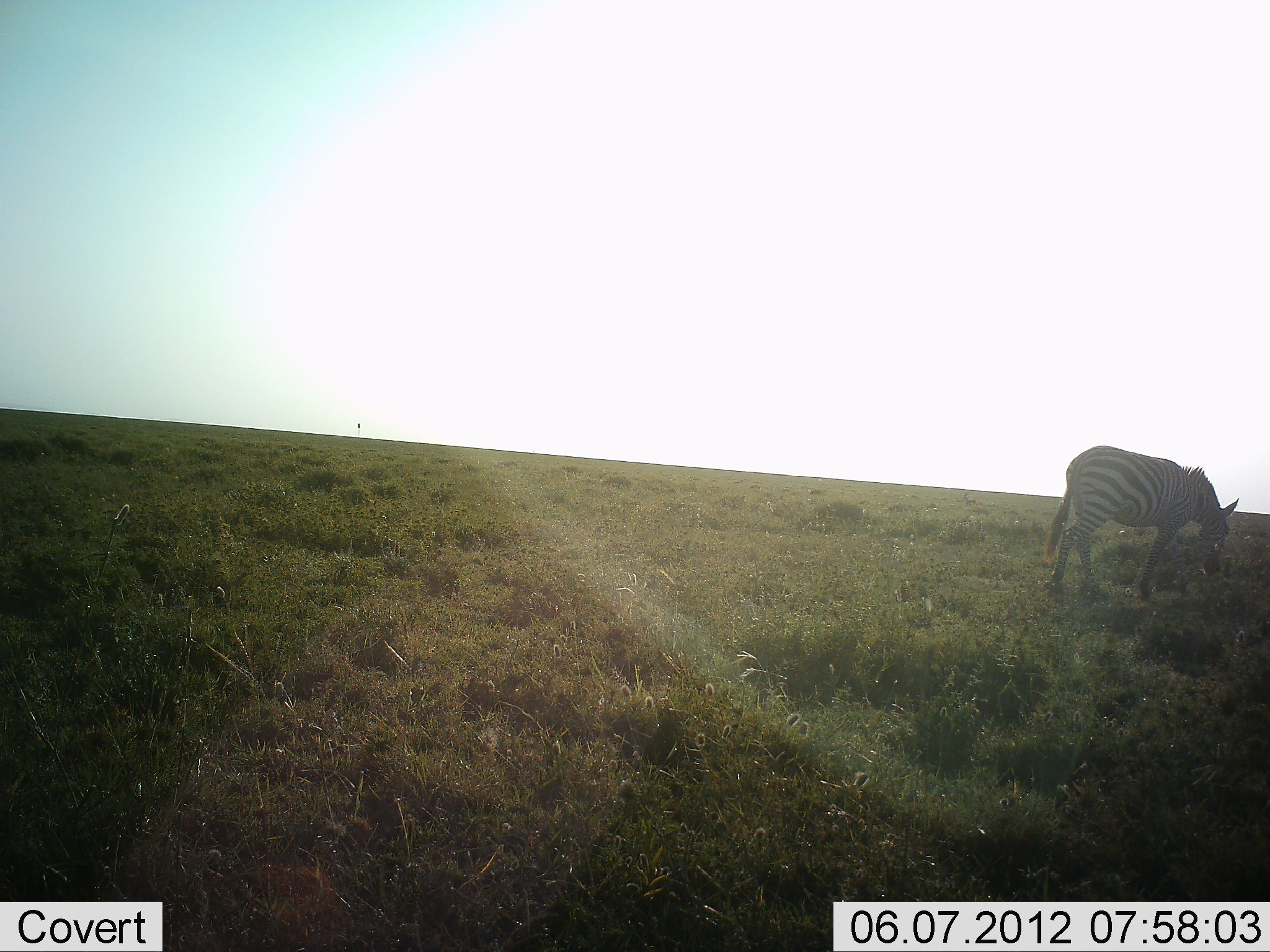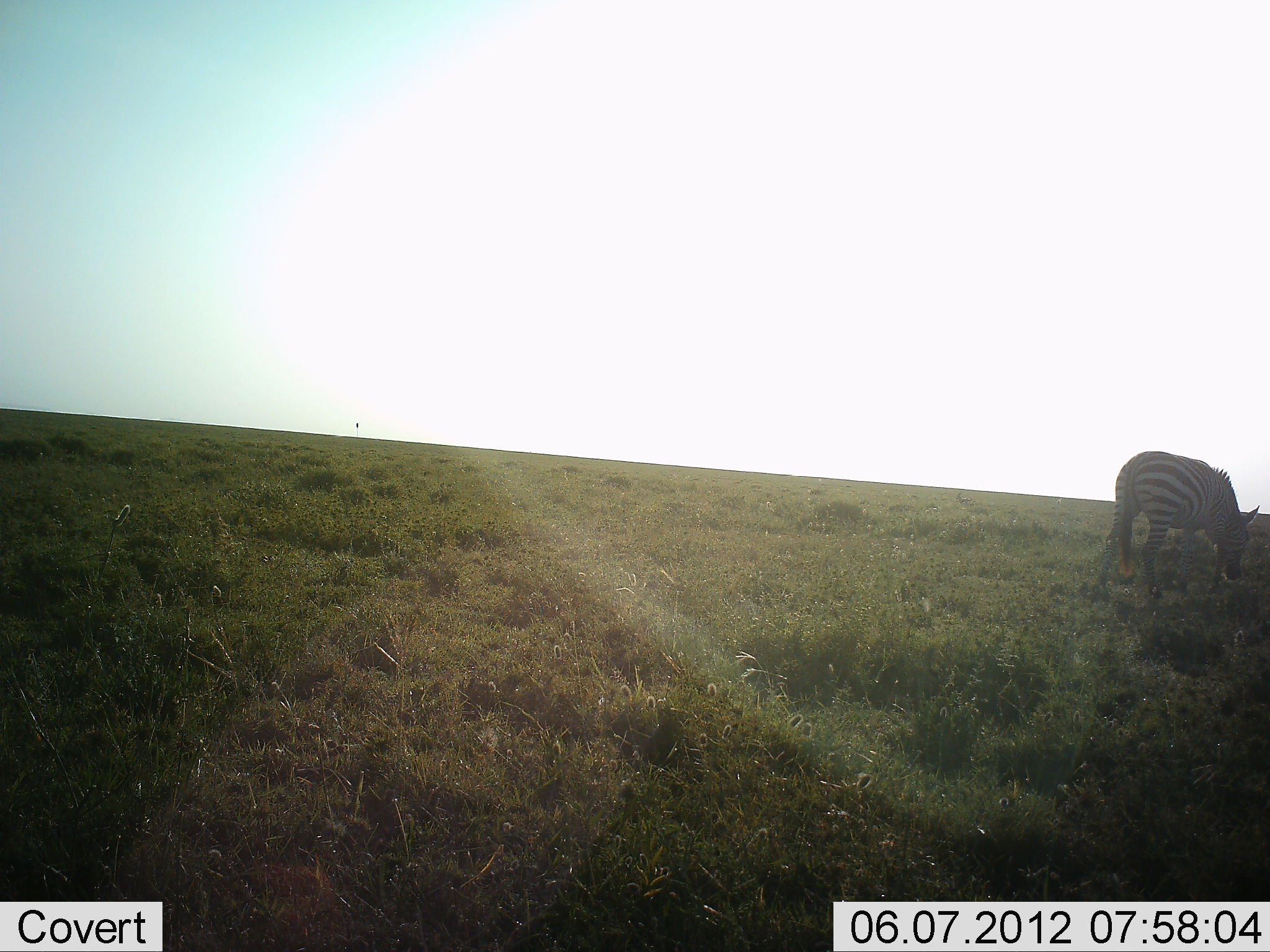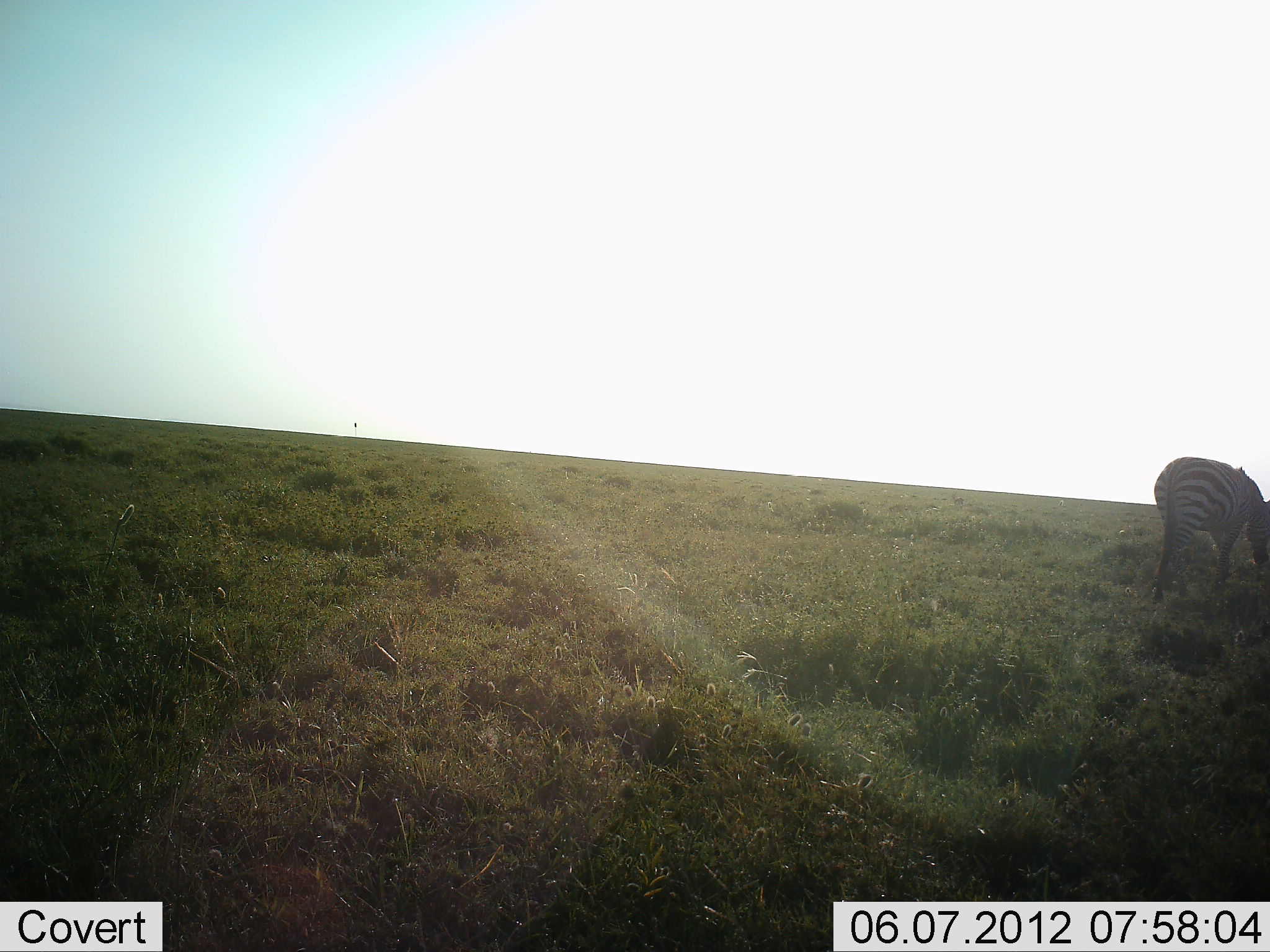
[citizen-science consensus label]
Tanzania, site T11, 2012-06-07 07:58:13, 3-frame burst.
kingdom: Animalia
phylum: Chordata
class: Mammalia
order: Perissodactyla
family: Equidae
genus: Equus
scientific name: Equus quagga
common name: plains zebra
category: zebra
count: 1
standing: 10%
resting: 0%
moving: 50%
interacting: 0%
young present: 0%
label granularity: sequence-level